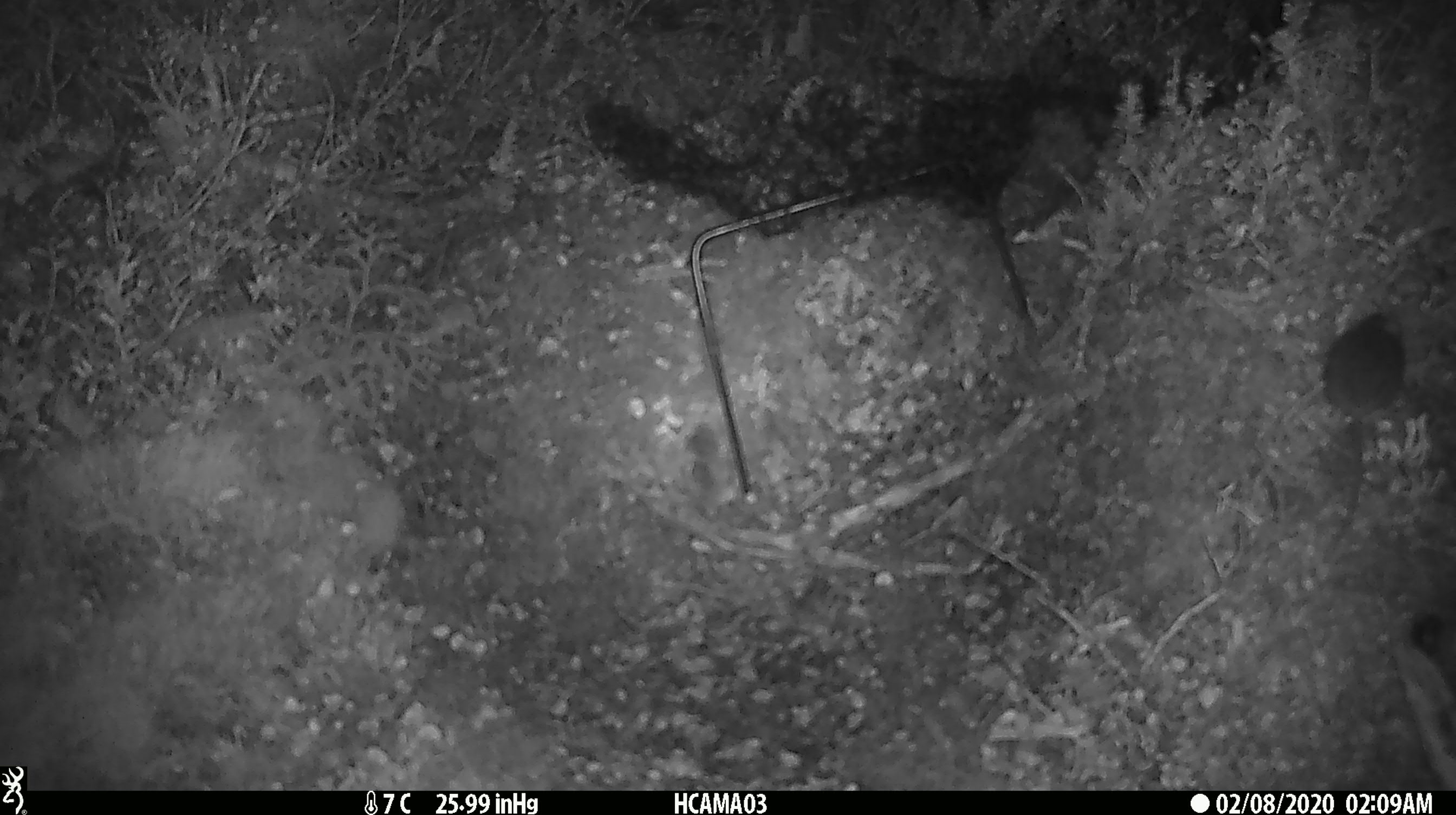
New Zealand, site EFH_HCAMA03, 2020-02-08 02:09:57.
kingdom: Animalia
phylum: Chordata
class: Mammalia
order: Rodentia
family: Muridae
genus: Mus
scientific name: Mus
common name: mouse